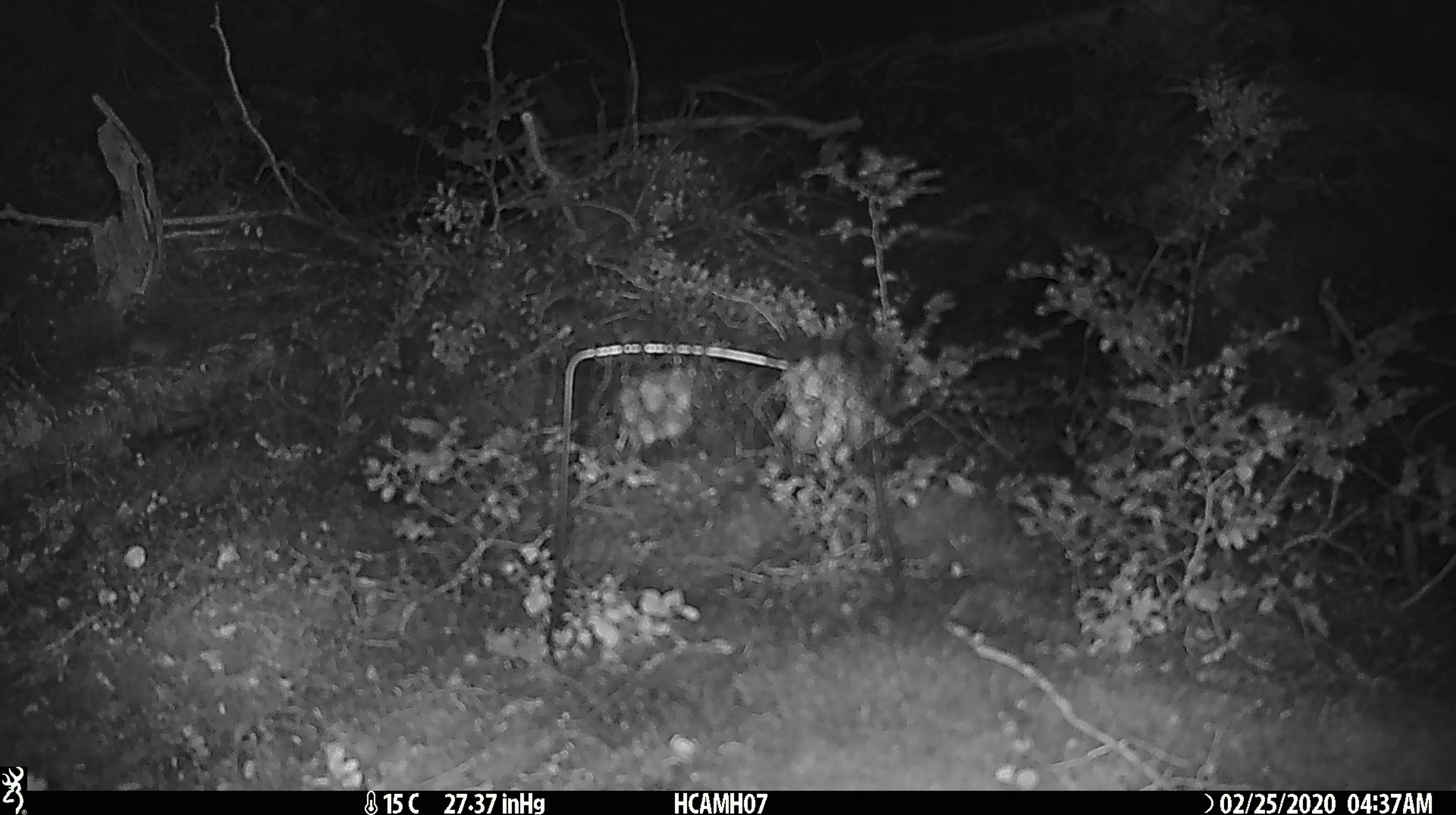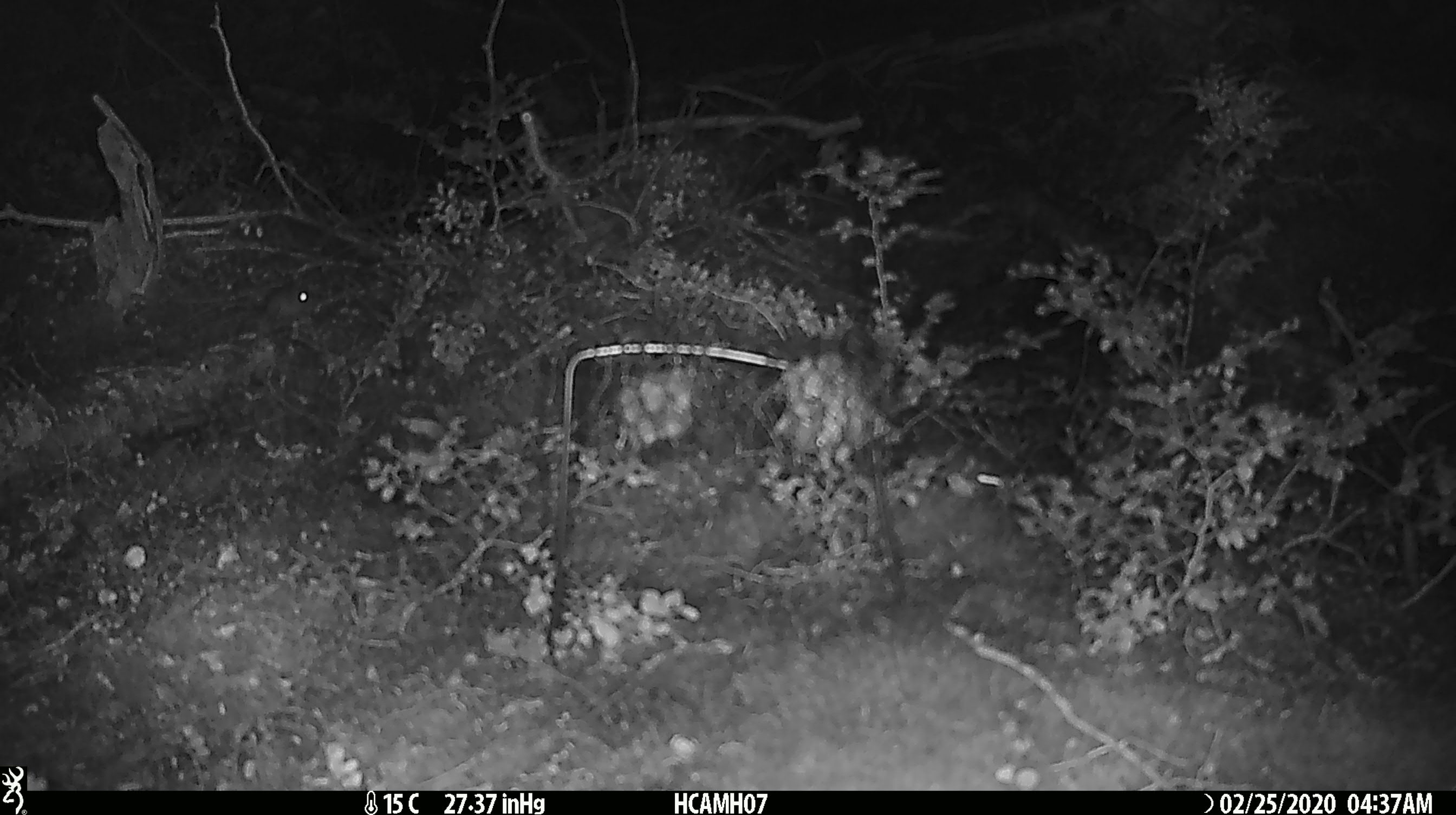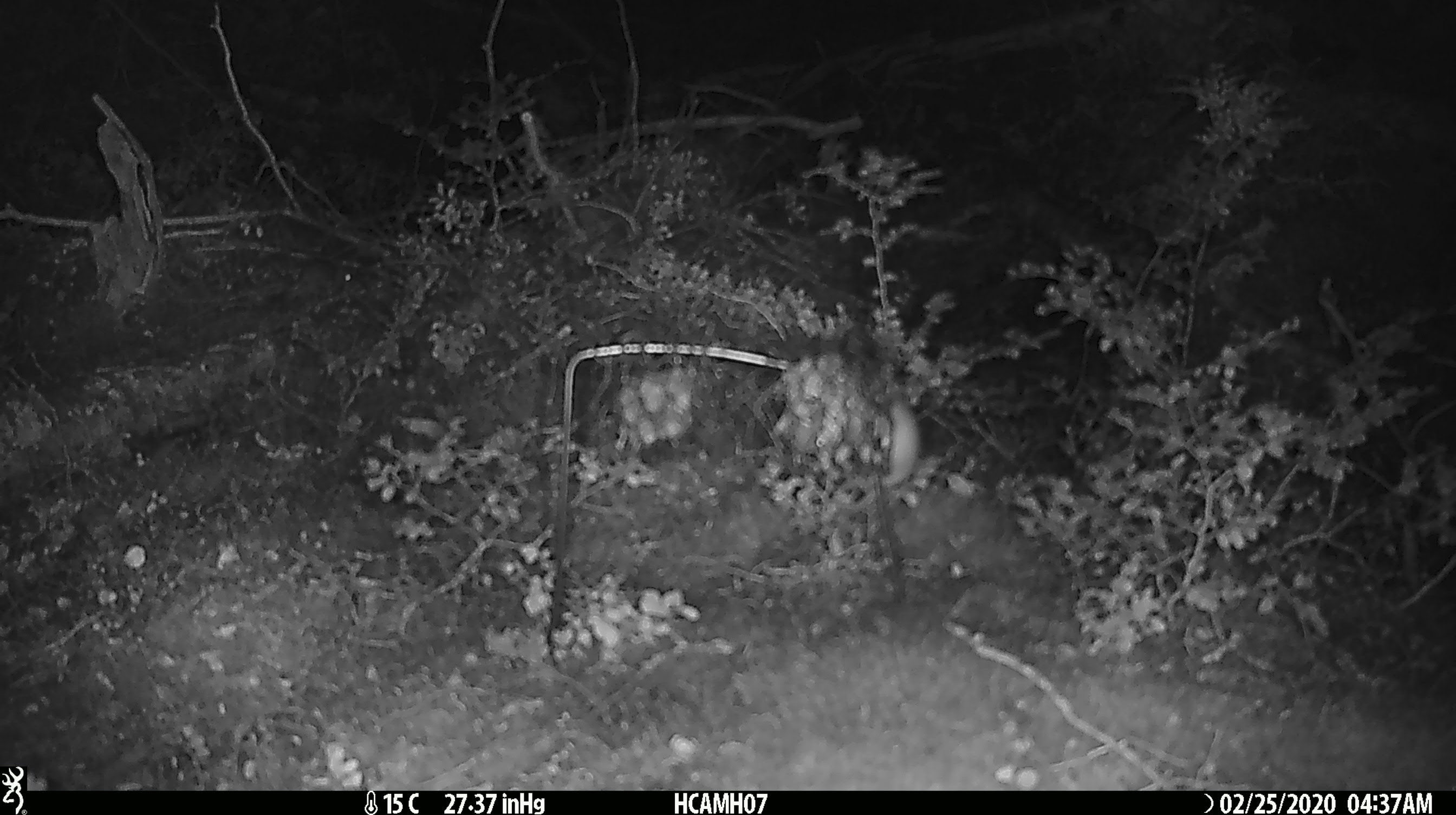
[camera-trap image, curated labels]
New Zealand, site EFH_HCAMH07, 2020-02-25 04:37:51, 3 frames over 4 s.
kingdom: Animalia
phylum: Chordata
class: Mammalia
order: Rodentia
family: Muridae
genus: Mus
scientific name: Mus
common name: mouse